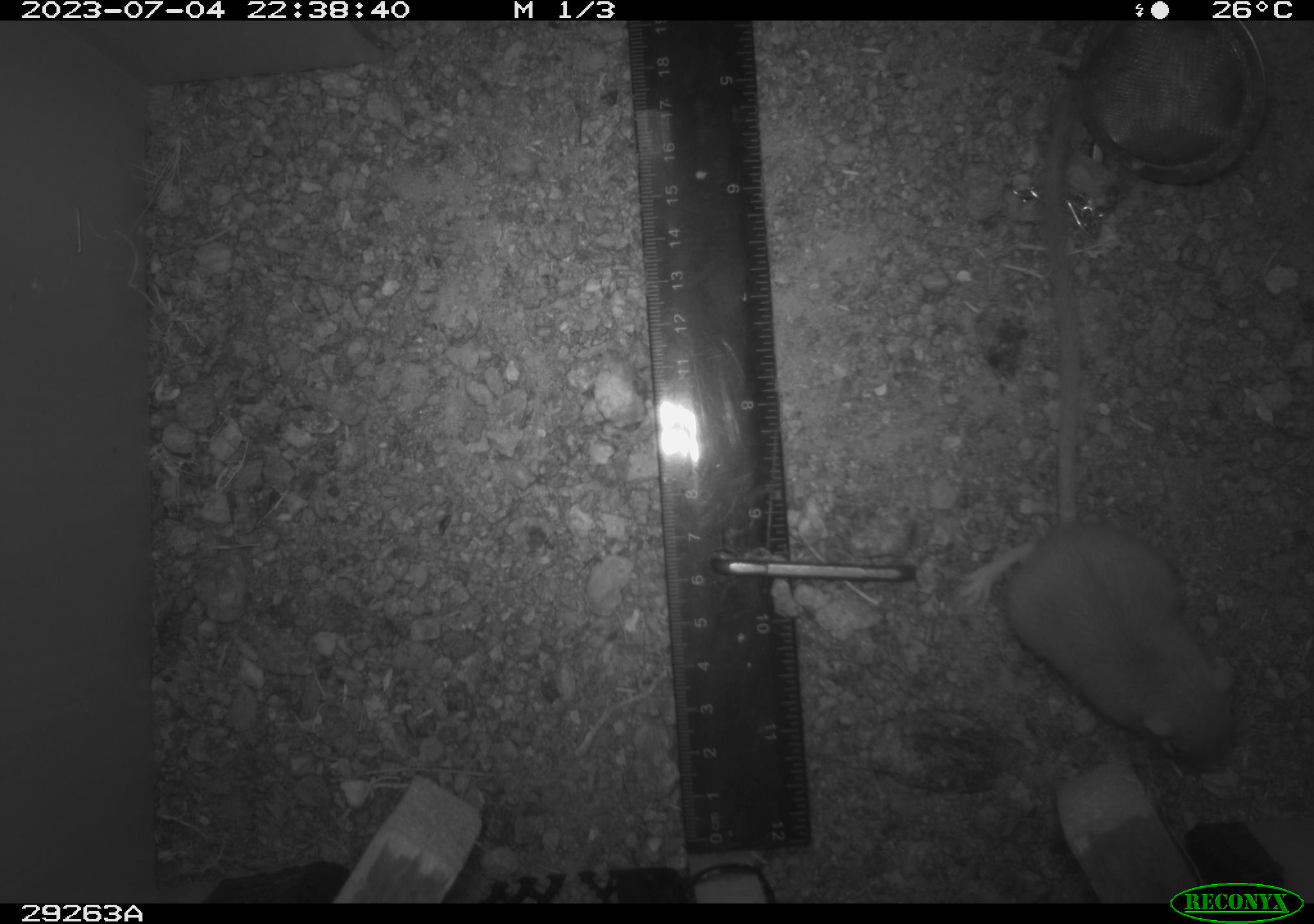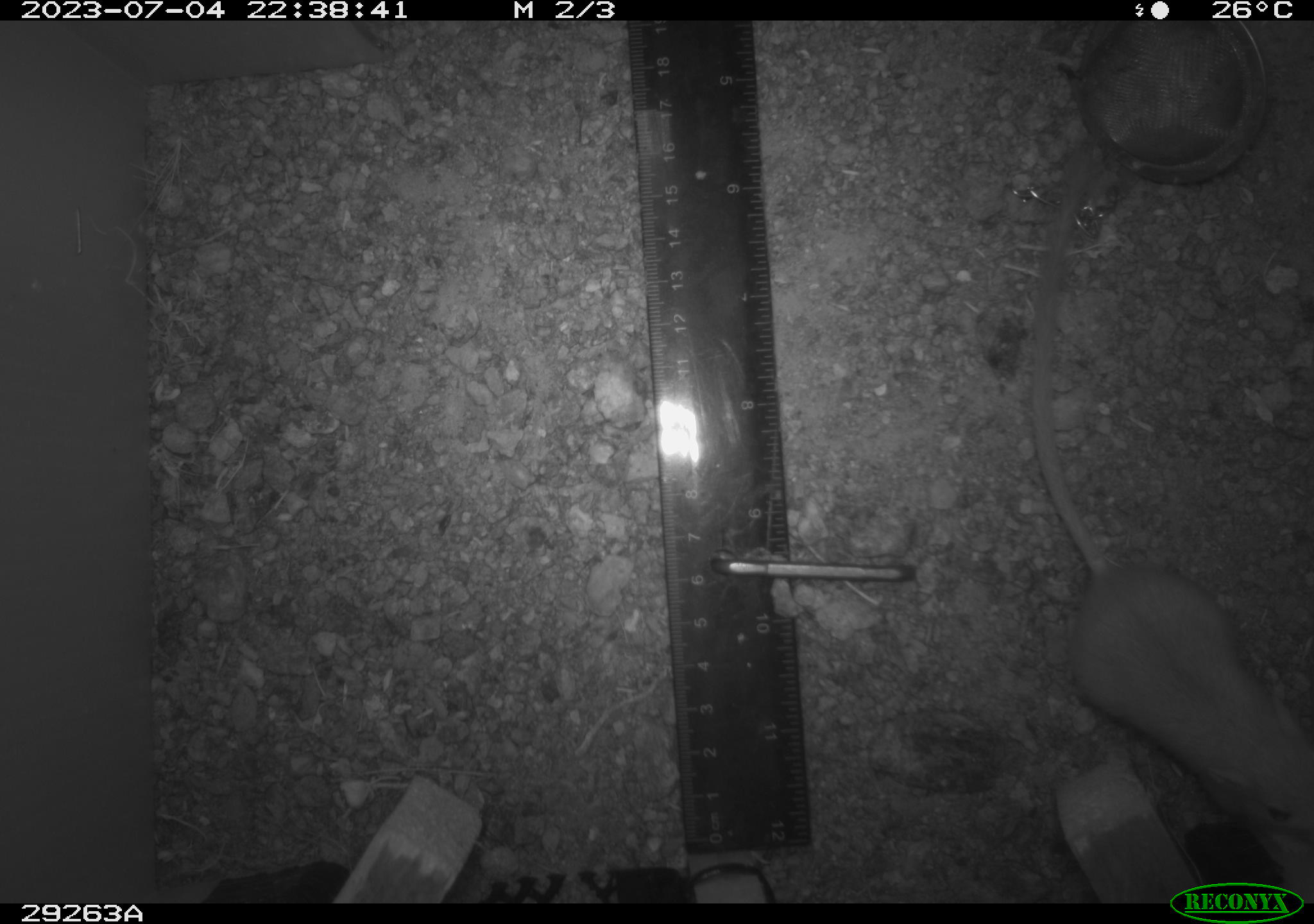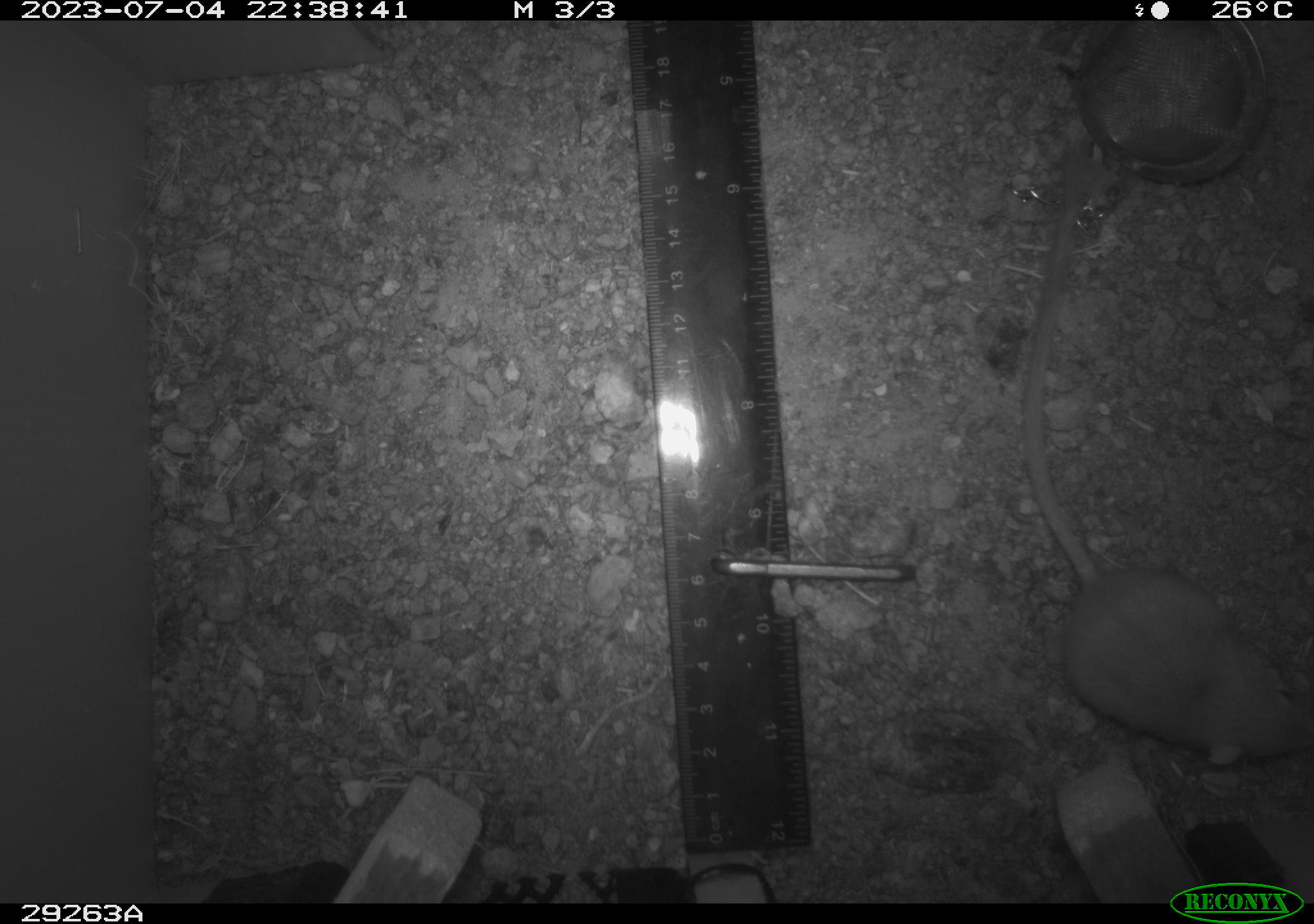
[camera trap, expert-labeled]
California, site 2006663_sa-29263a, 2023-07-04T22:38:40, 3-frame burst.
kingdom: Animalia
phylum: Chordata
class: Mammalia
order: Rodentia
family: Heteromyidae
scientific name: Heteromyidae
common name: kangaroo rats and pocket mice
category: heteromyidae family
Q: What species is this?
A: Heteromyidae family (kangaroo rats and pocket mice) (Heteromyidae).